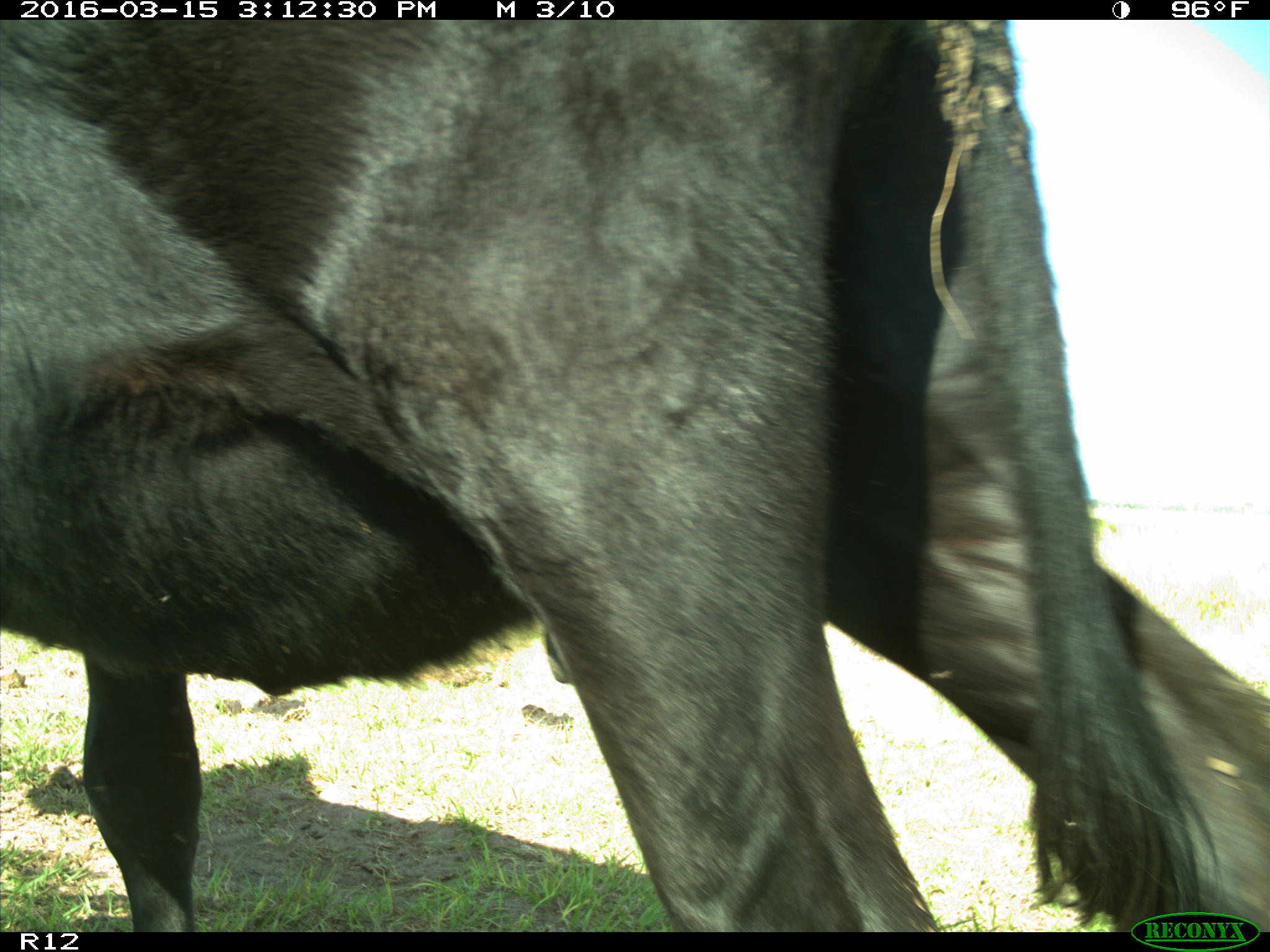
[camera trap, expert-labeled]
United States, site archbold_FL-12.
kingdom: Animalia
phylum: Chordata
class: Mammalia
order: Artiodactyla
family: Bovidae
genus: Bos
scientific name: Bos taurus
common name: domestic cow